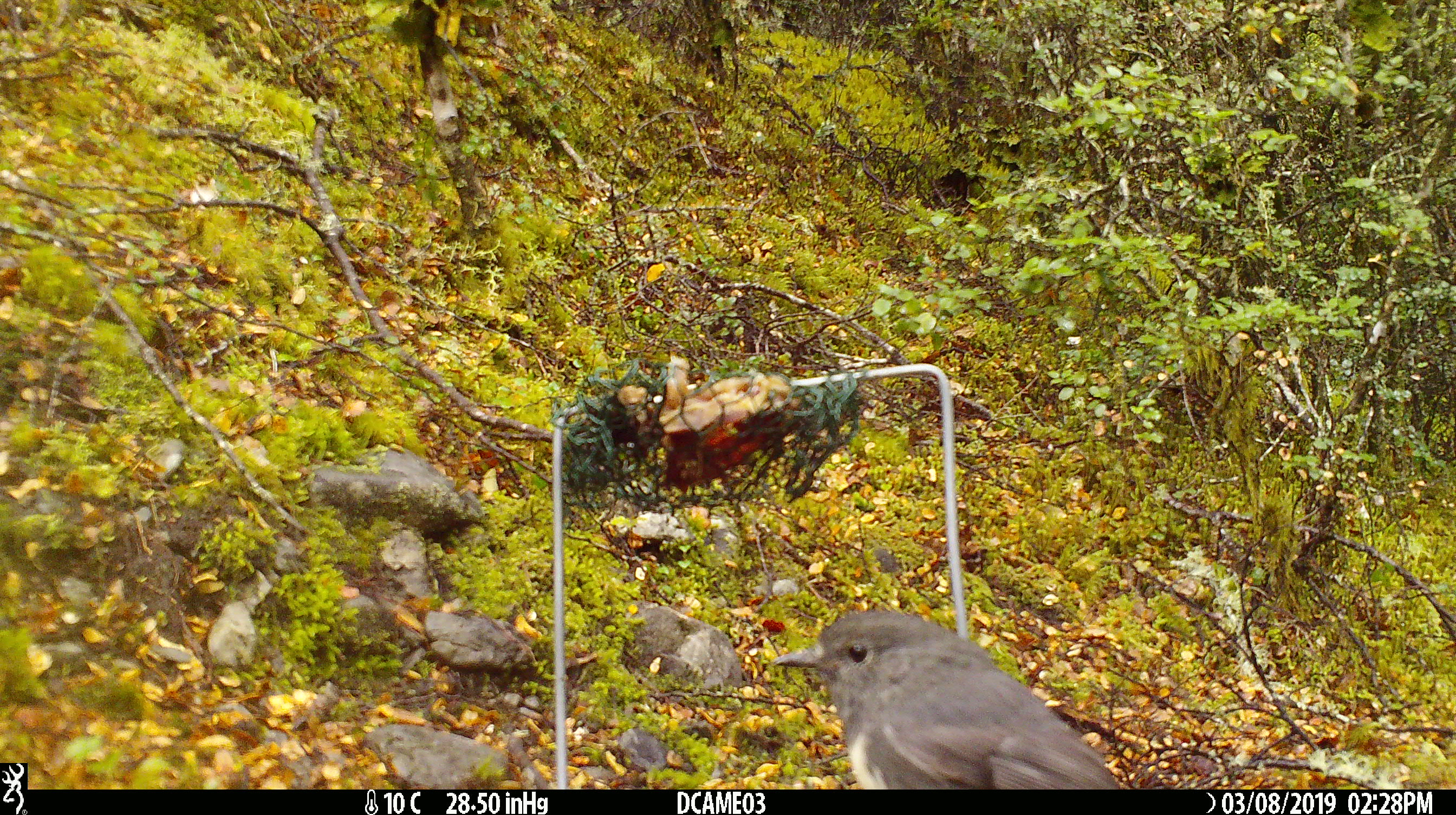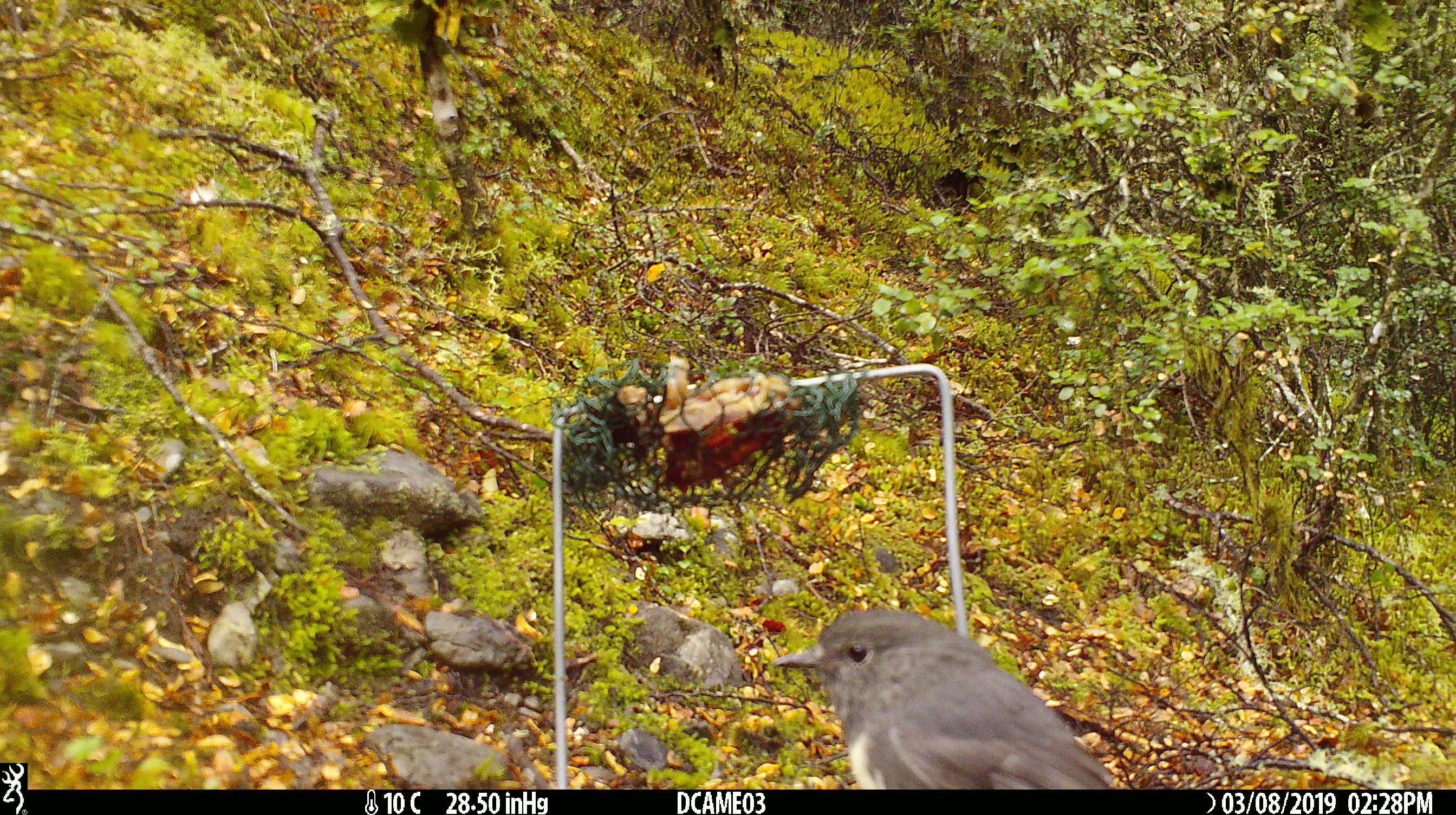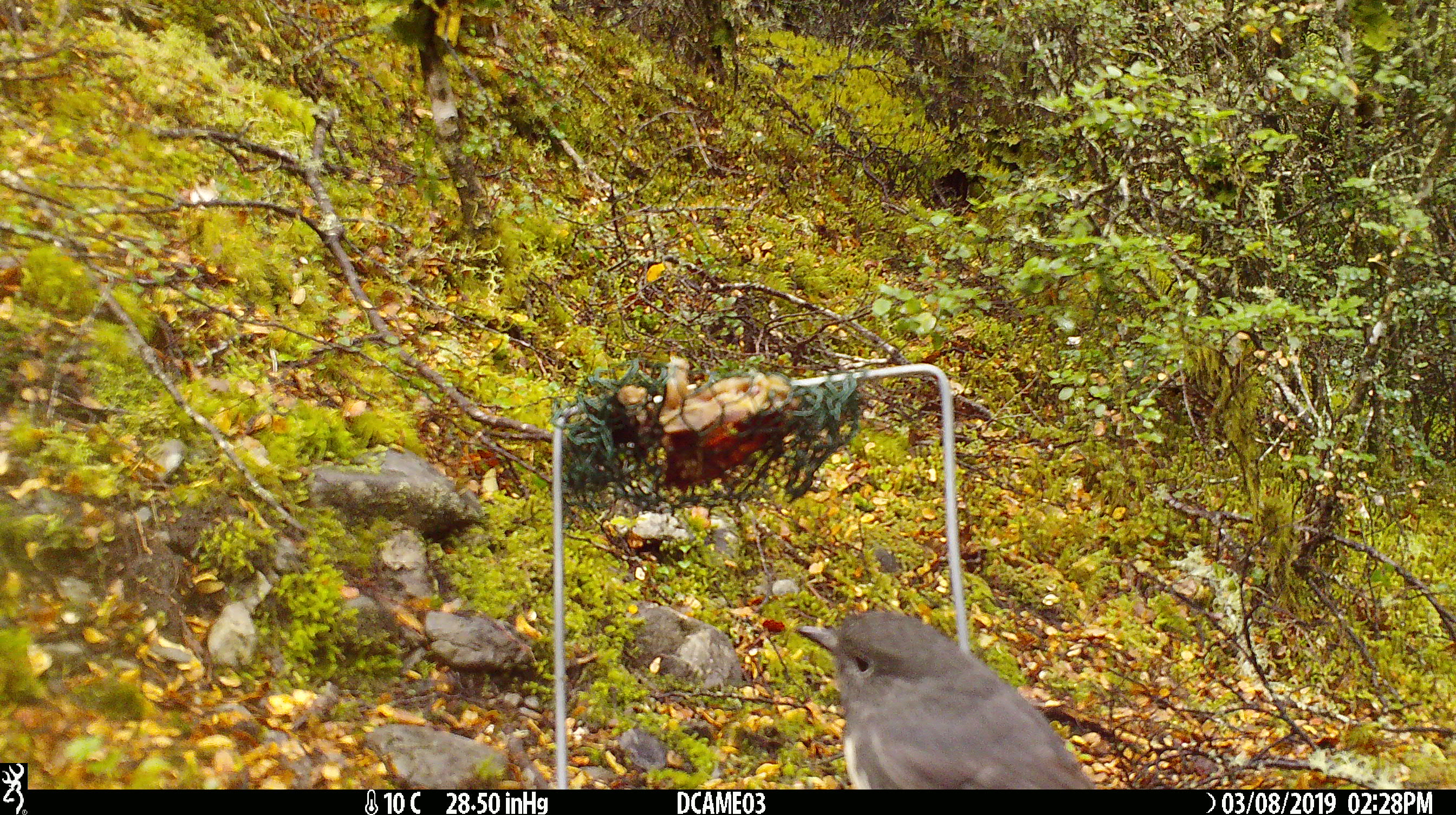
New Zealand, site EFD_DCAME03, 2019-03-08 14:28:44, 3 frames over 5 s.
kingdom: Animalia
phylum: Chordata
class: Aves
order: Passeriformes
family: Petroicidae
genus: Petroica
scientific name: Petroica australis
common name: new zealand robin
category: robin